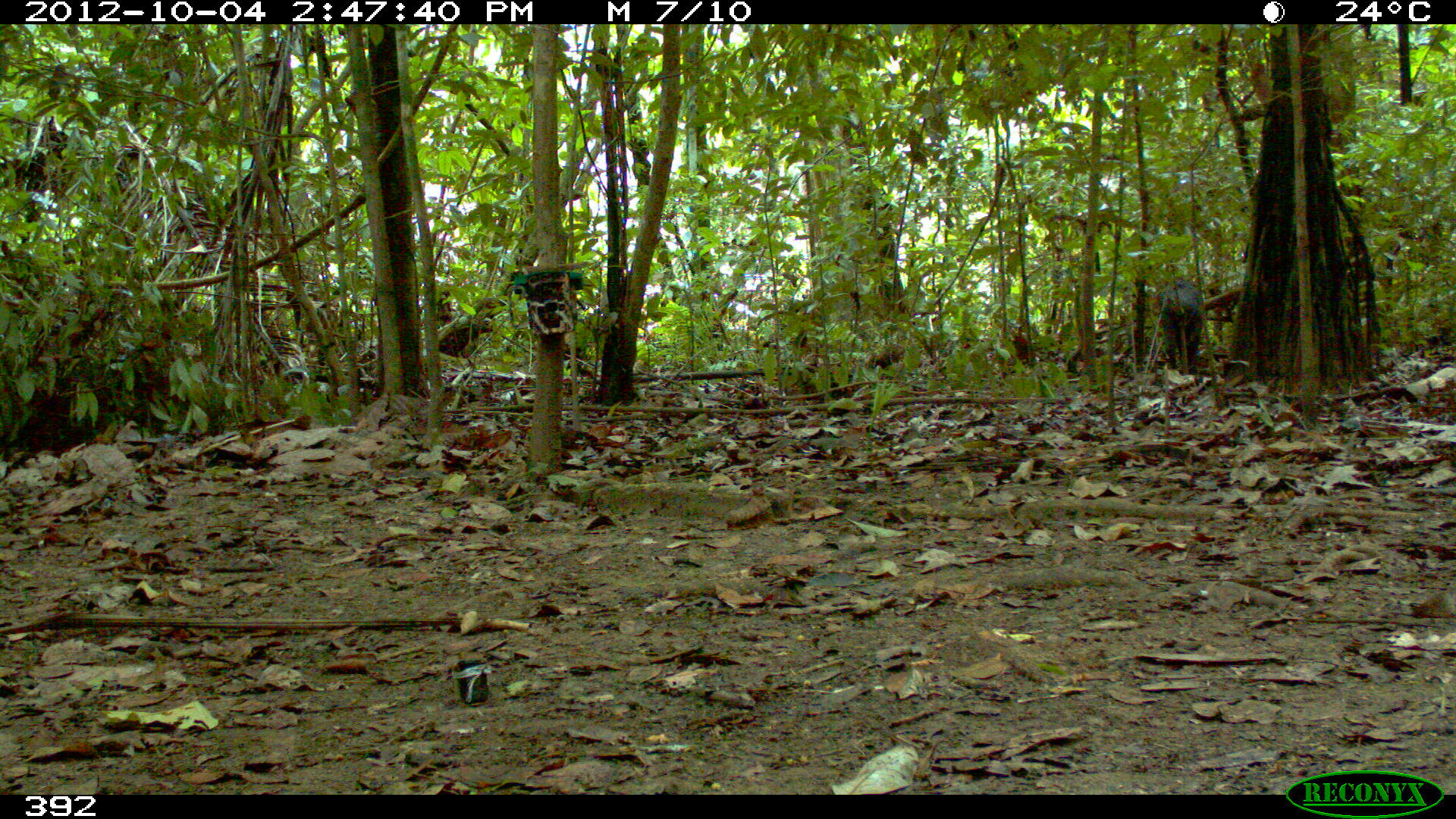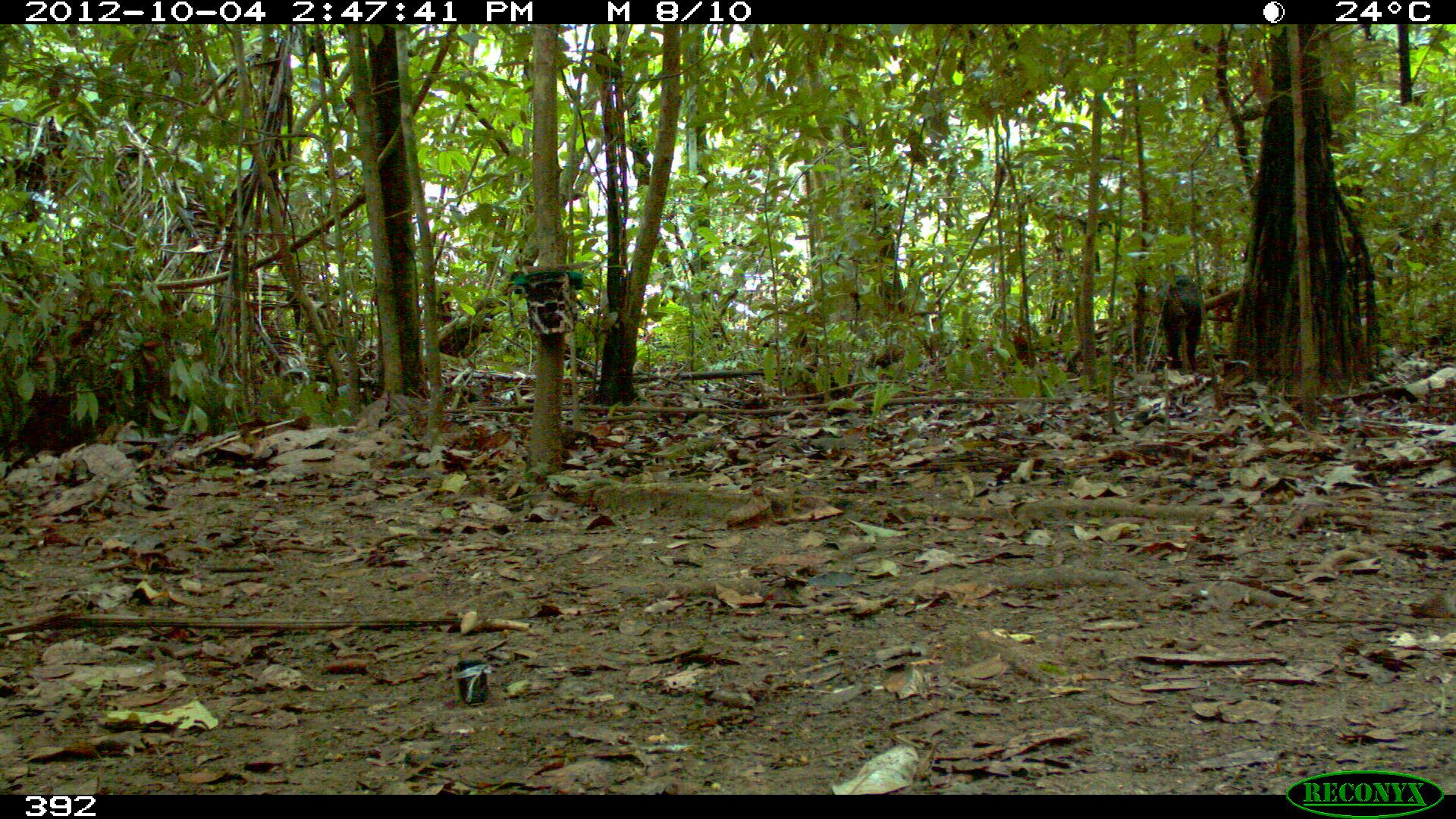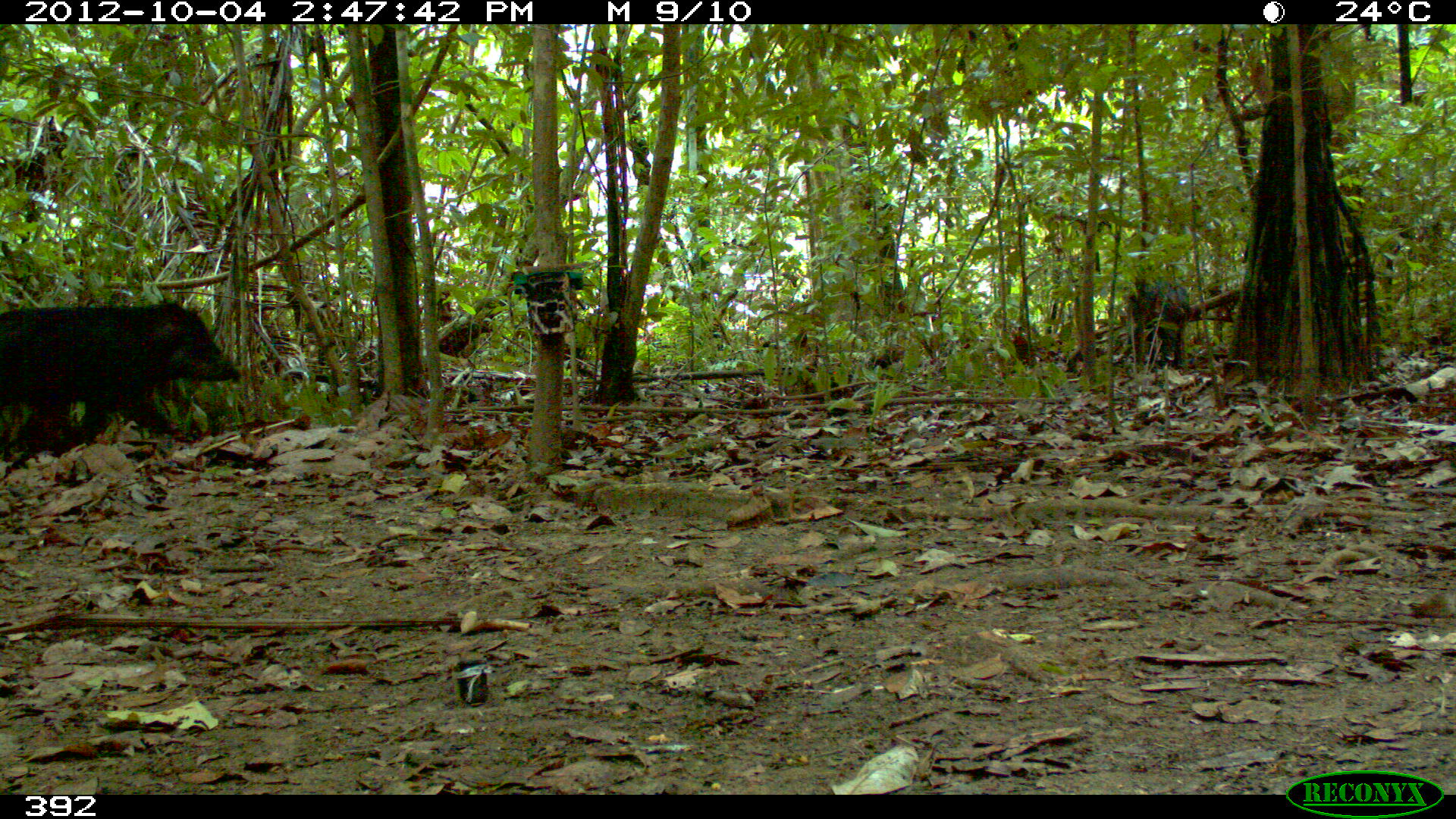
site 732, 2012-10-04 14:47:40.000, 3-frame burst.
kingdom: Animalia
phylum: Chordata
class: Mammalia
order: Artiodactyla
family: Tayassuidae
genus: Tayassu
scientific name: Tayassu pecari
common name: white-lipped peccary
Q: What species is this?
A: Tayassu pecari (white-lipped peccary).